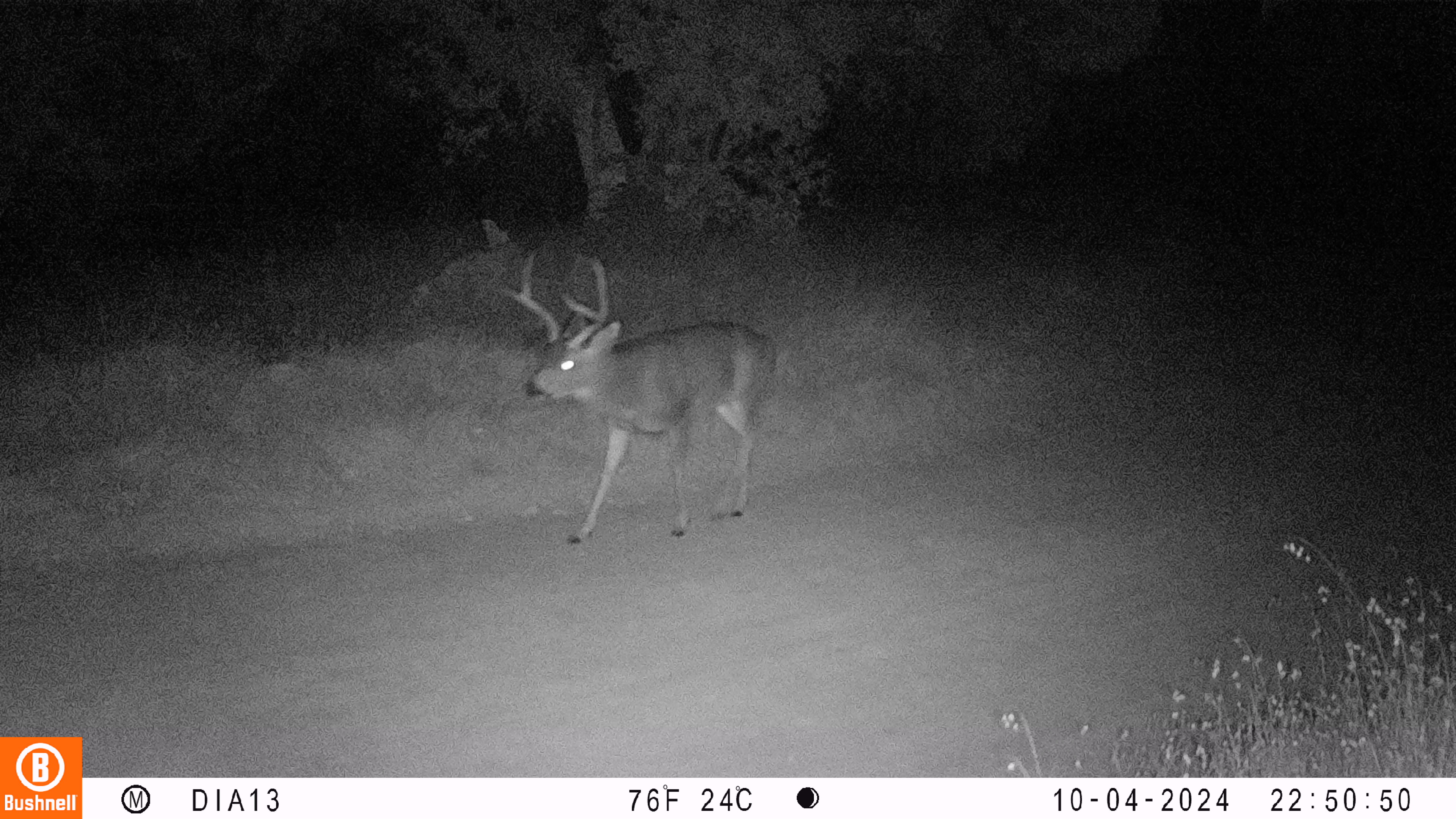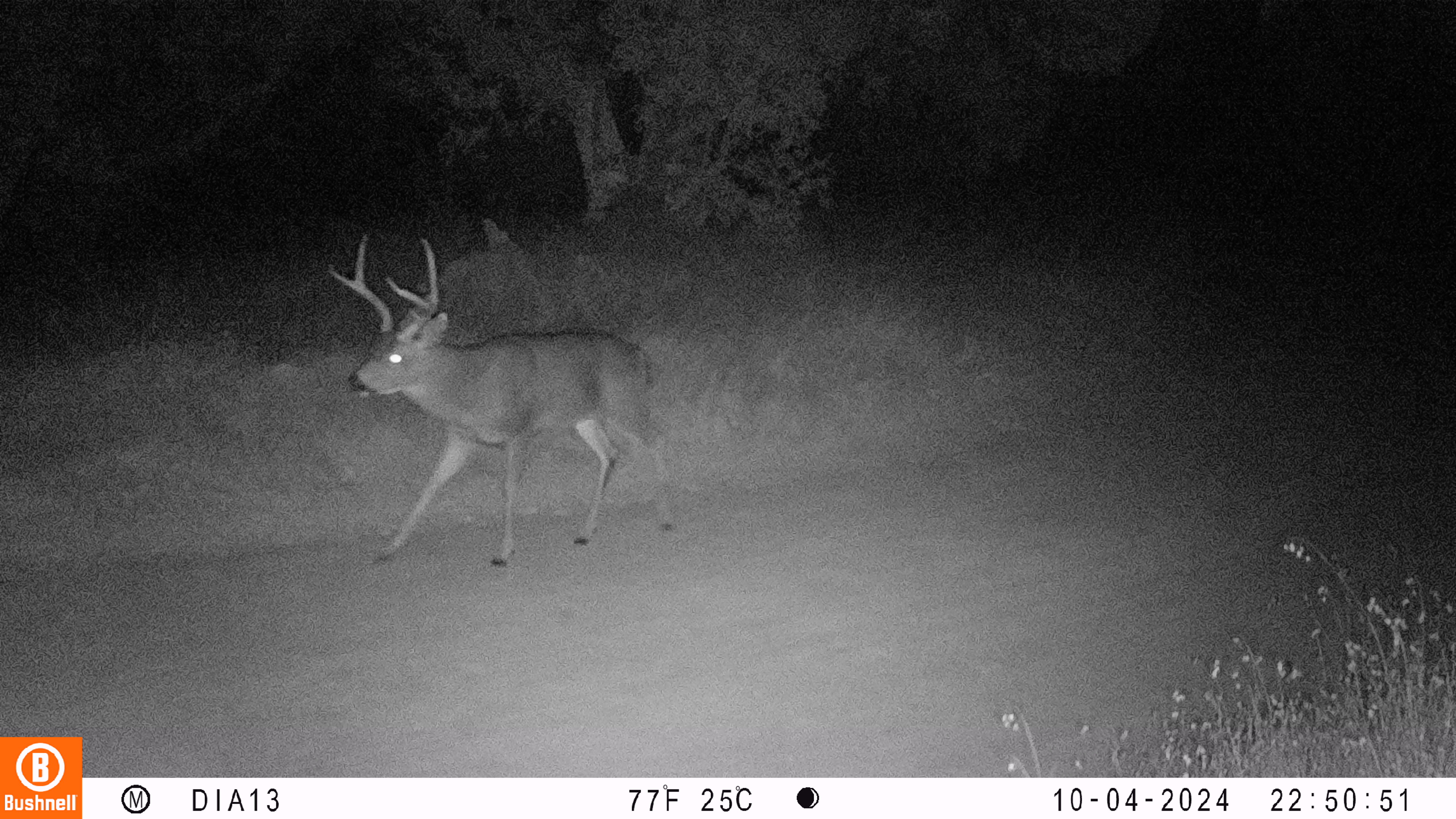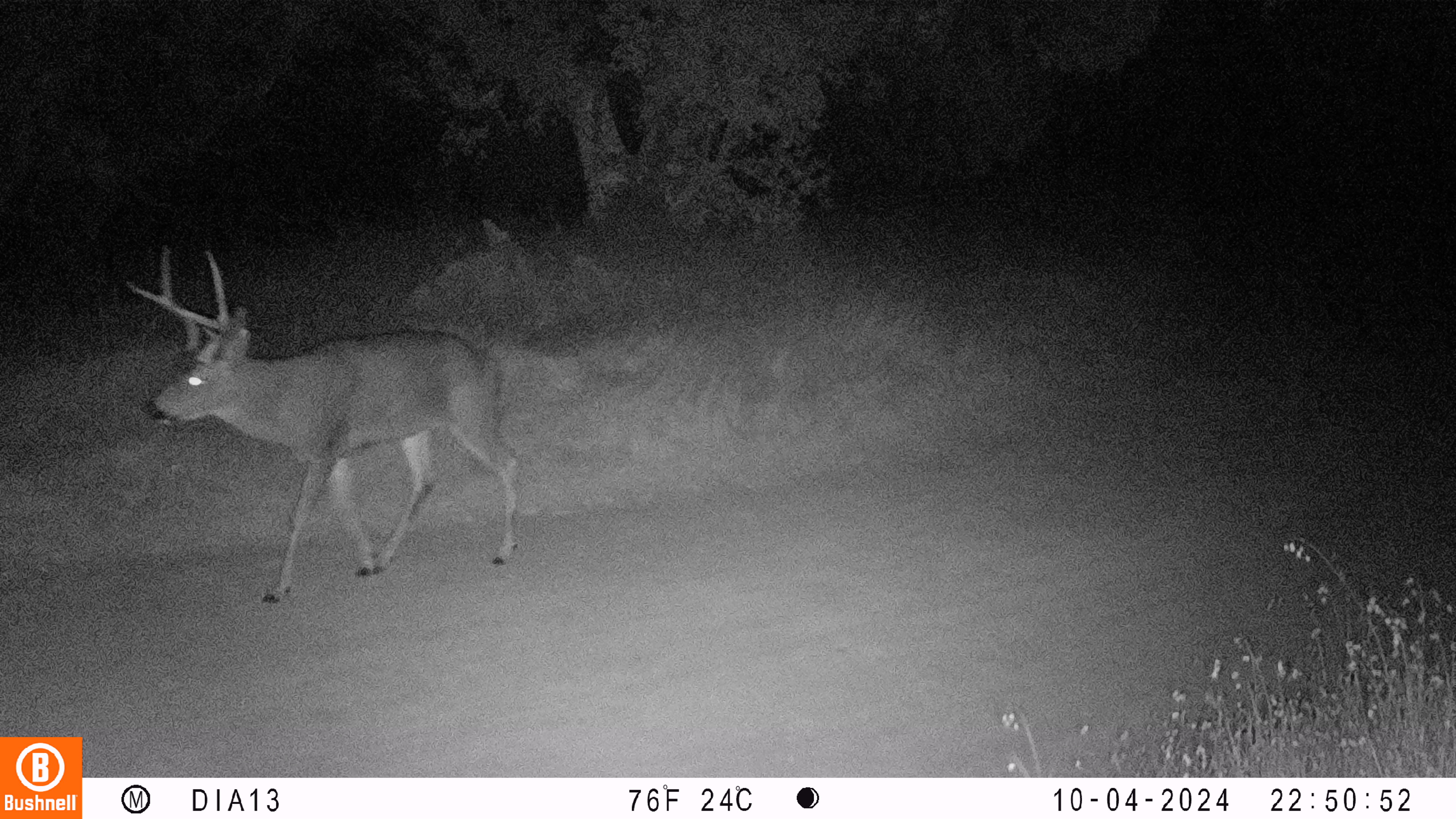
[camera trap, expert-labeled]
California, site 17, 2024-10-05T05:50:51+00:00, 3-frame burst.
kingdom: Animalia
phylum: Chordata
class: Mammalia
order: Artiodactyla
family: Cervidae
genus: Odocoileus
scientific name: Odocoileus hemionus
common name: mule deer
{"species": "mule deer (Odocoileus hemionus)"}